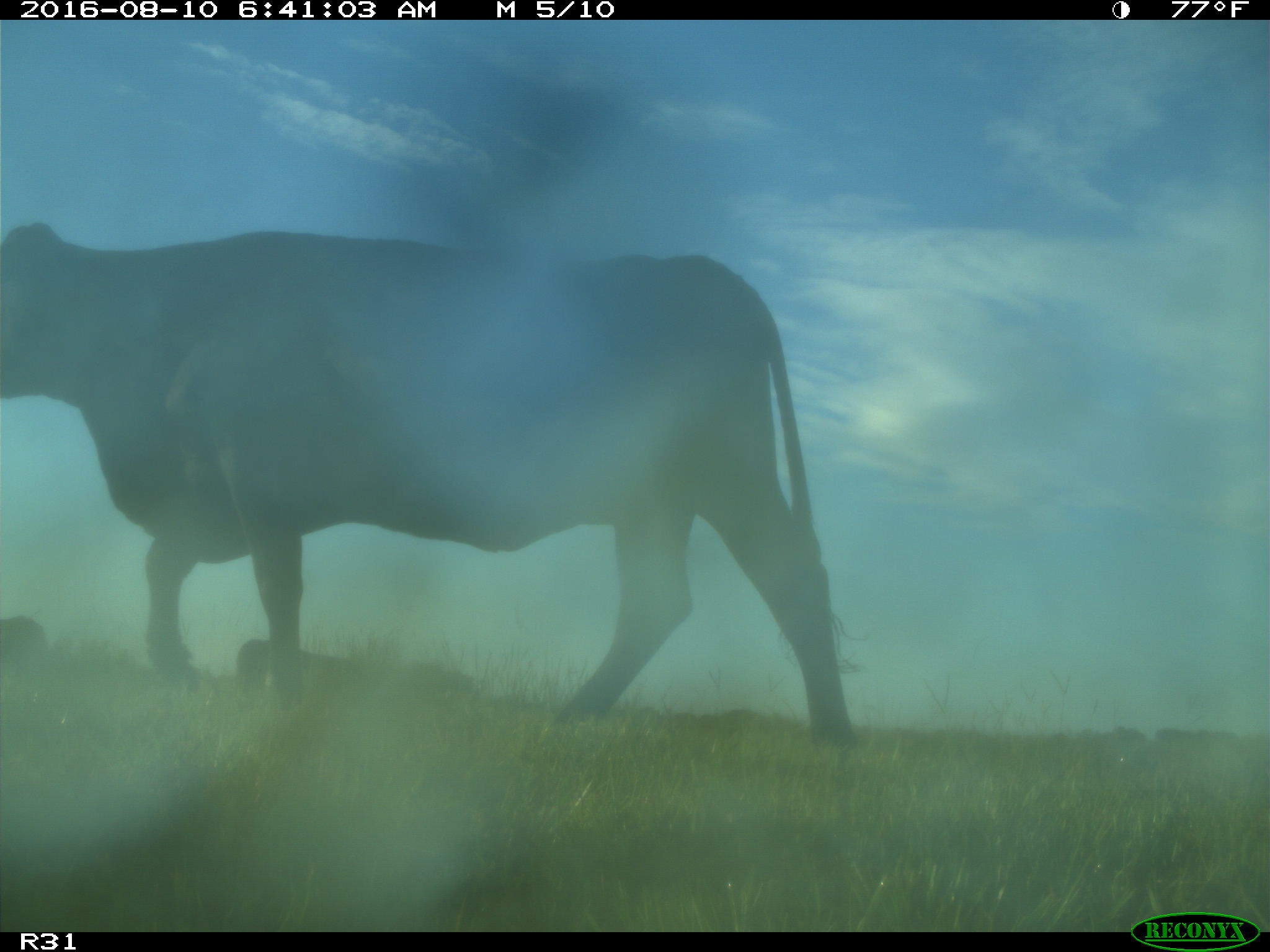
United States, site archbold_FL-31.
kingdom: Animalia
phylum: Chordata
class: Mammalia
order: Artiodactyla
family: Bovidae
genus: Bos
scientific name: Bos taurus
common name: domestic cow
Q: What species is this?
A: Bos taurus (domestic cow).